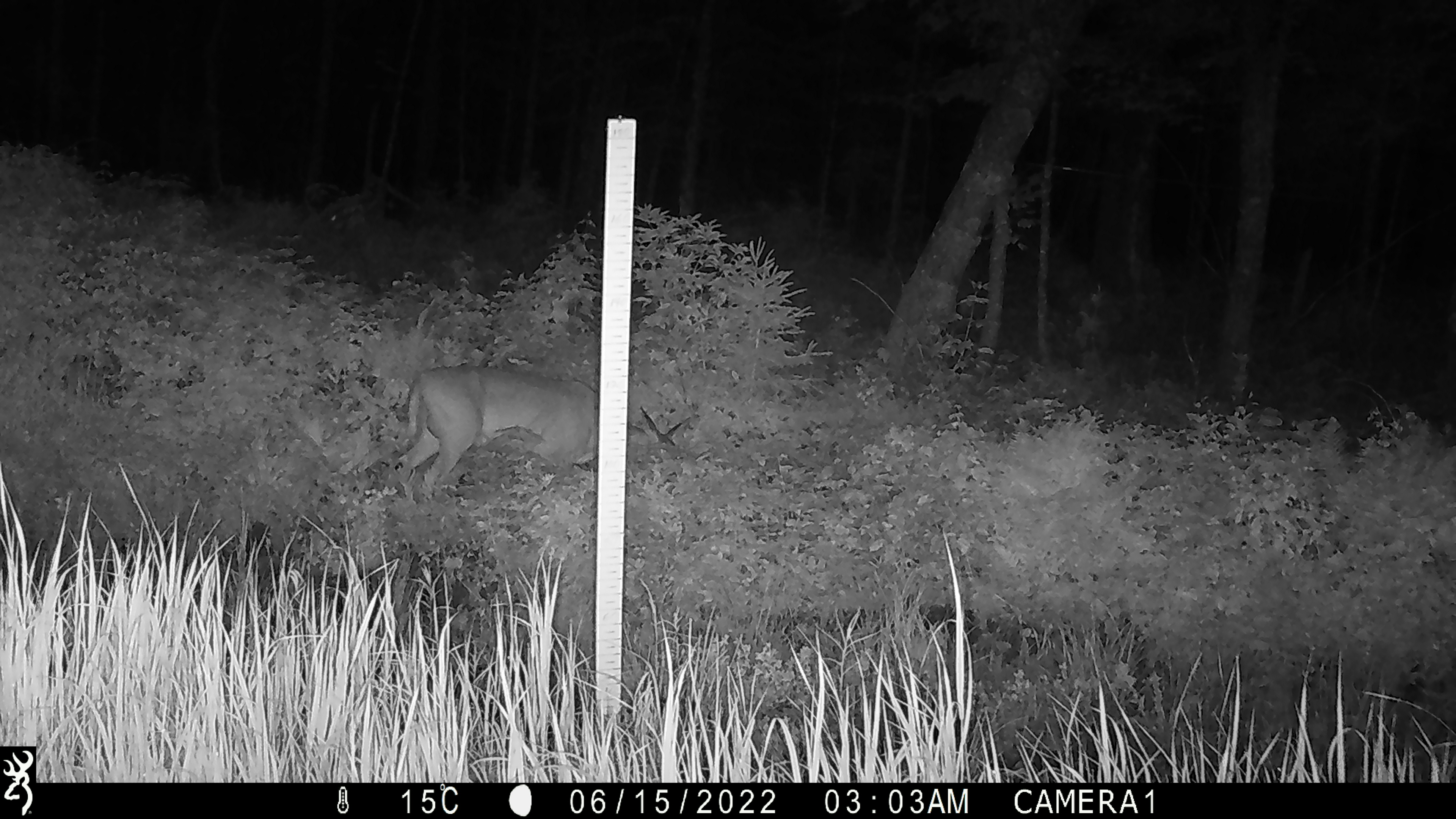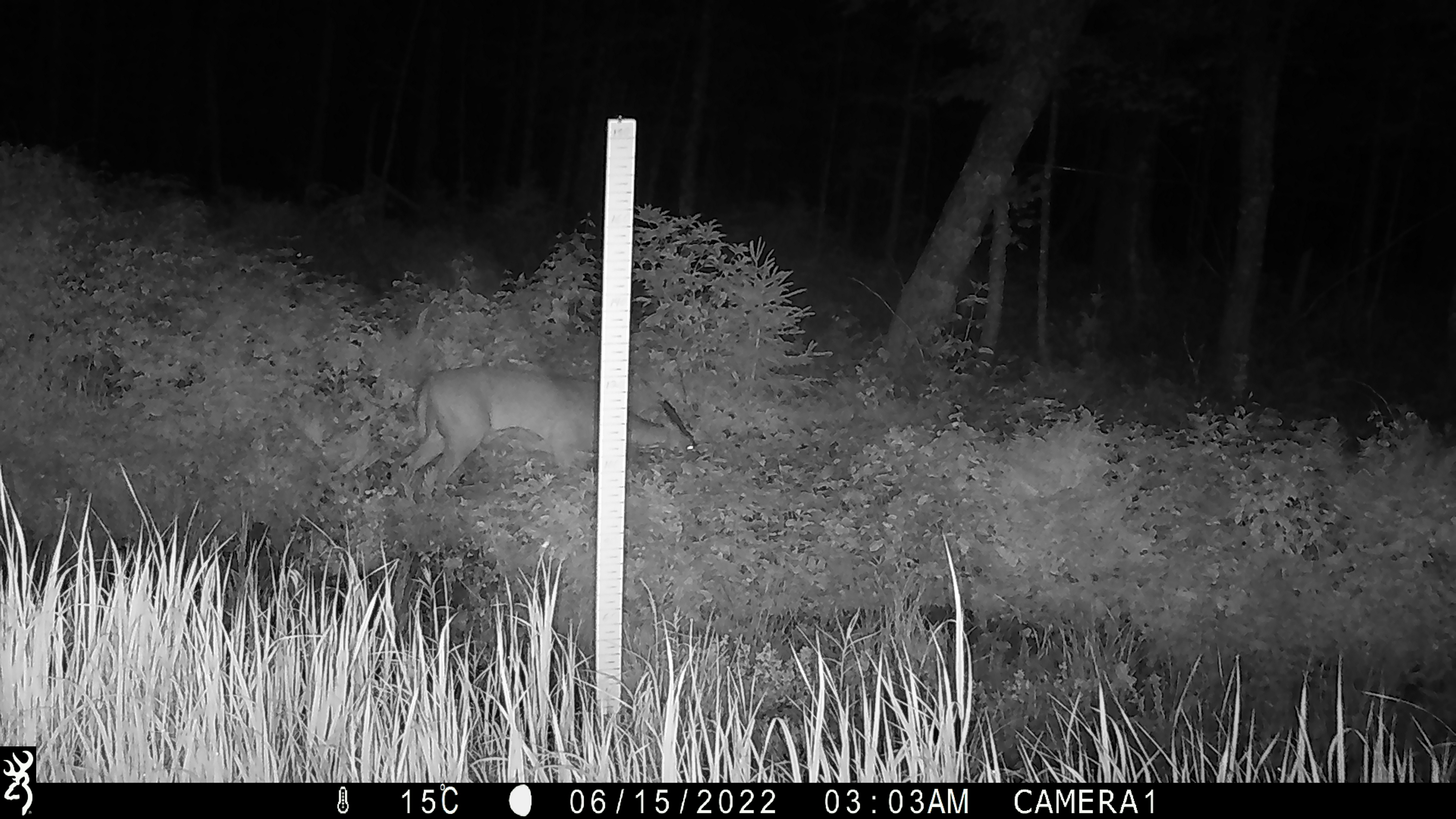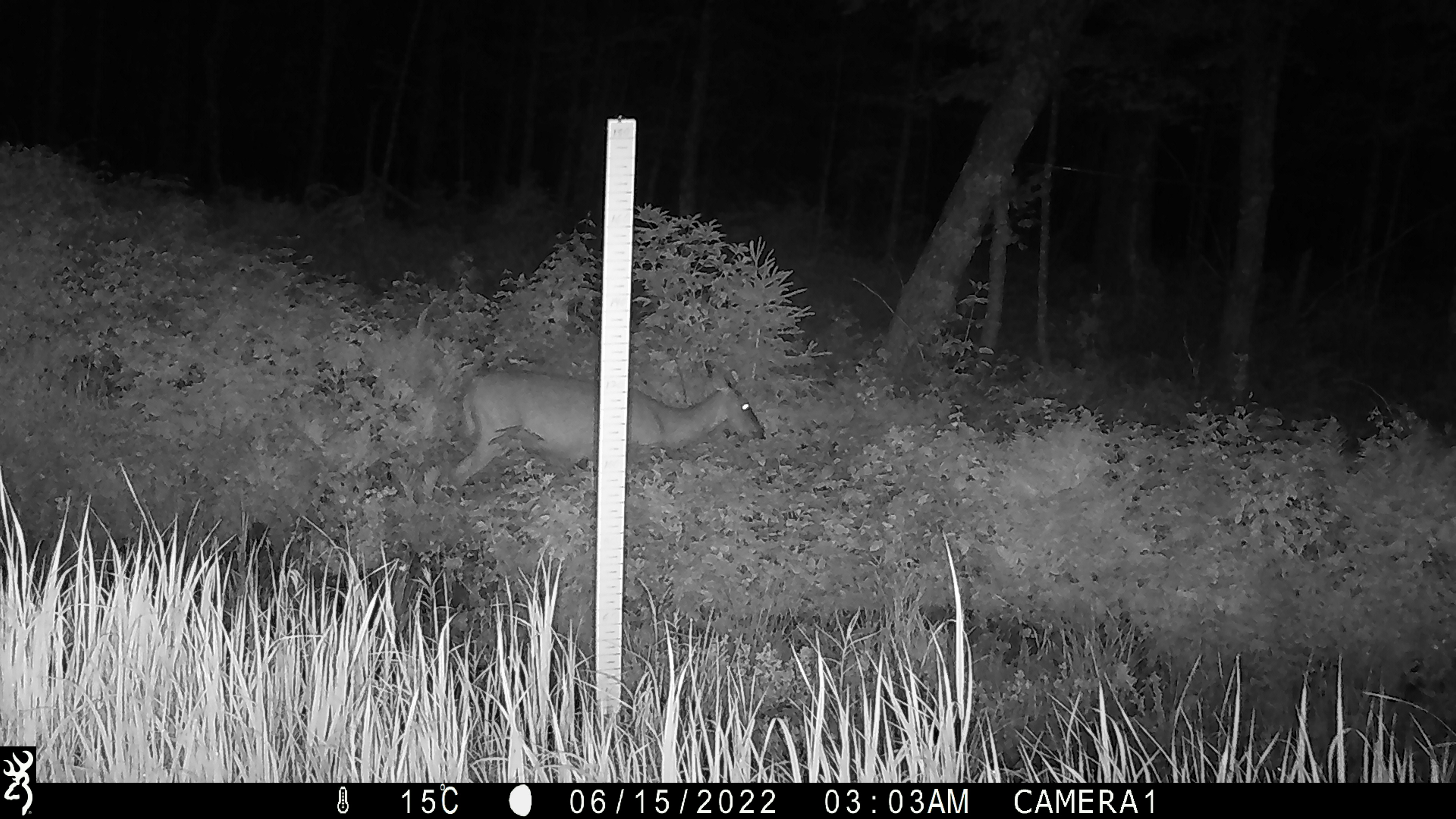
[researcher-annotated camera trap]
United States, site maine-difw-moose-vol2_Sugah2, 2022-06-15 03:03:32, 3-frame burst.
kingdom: Animalia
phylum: Chordata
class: Mammalia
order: Artiodactyla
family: Cervidae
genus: Odocoileus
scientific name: Odocoileus virginianus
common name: white-tailed deer